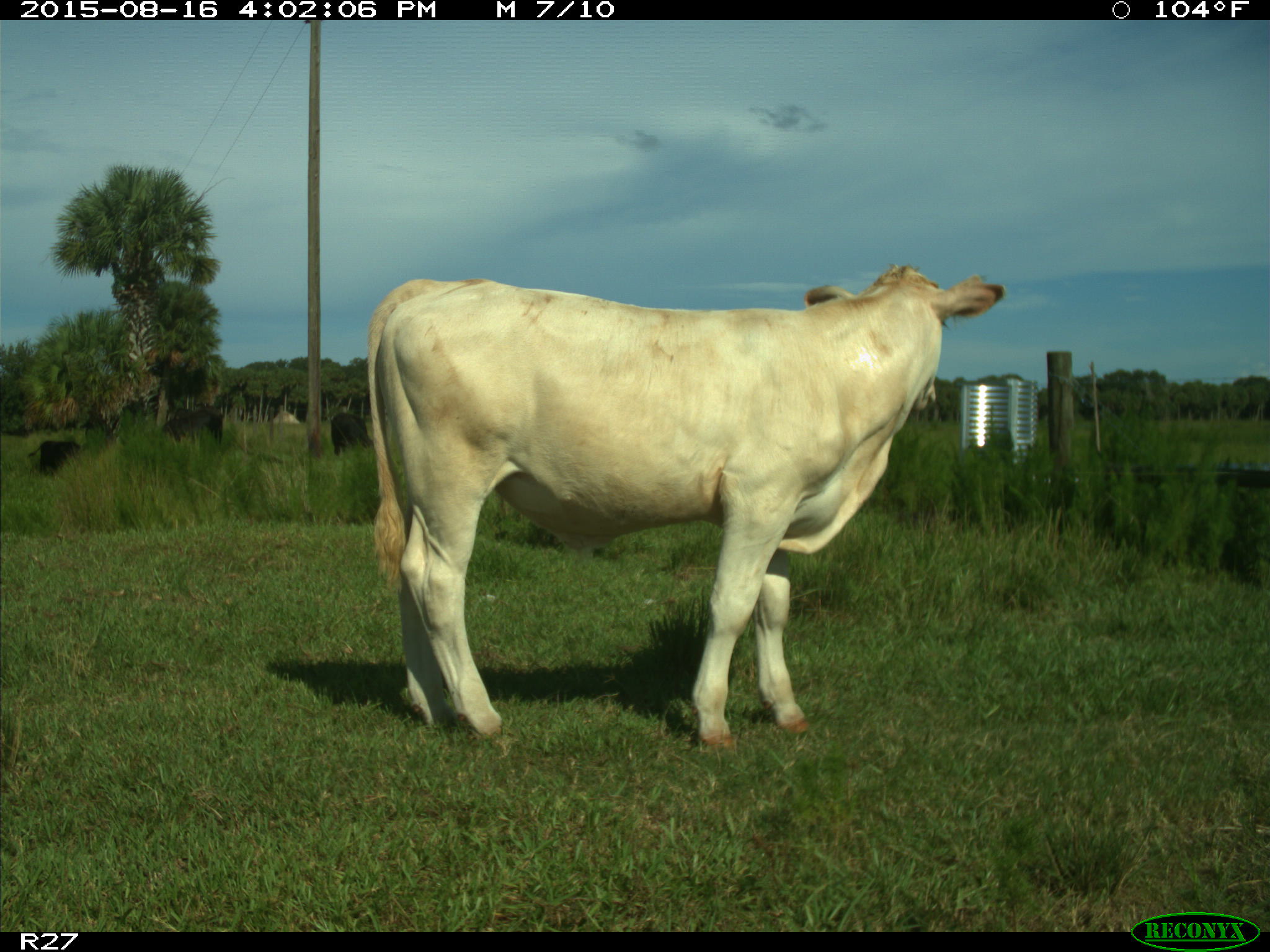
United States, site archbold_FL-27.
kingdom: Animalia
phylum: Chordata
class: Mammalia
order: Artiodactyla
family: Bovidae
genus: Bos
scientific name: Bos taurus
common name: domestic cow